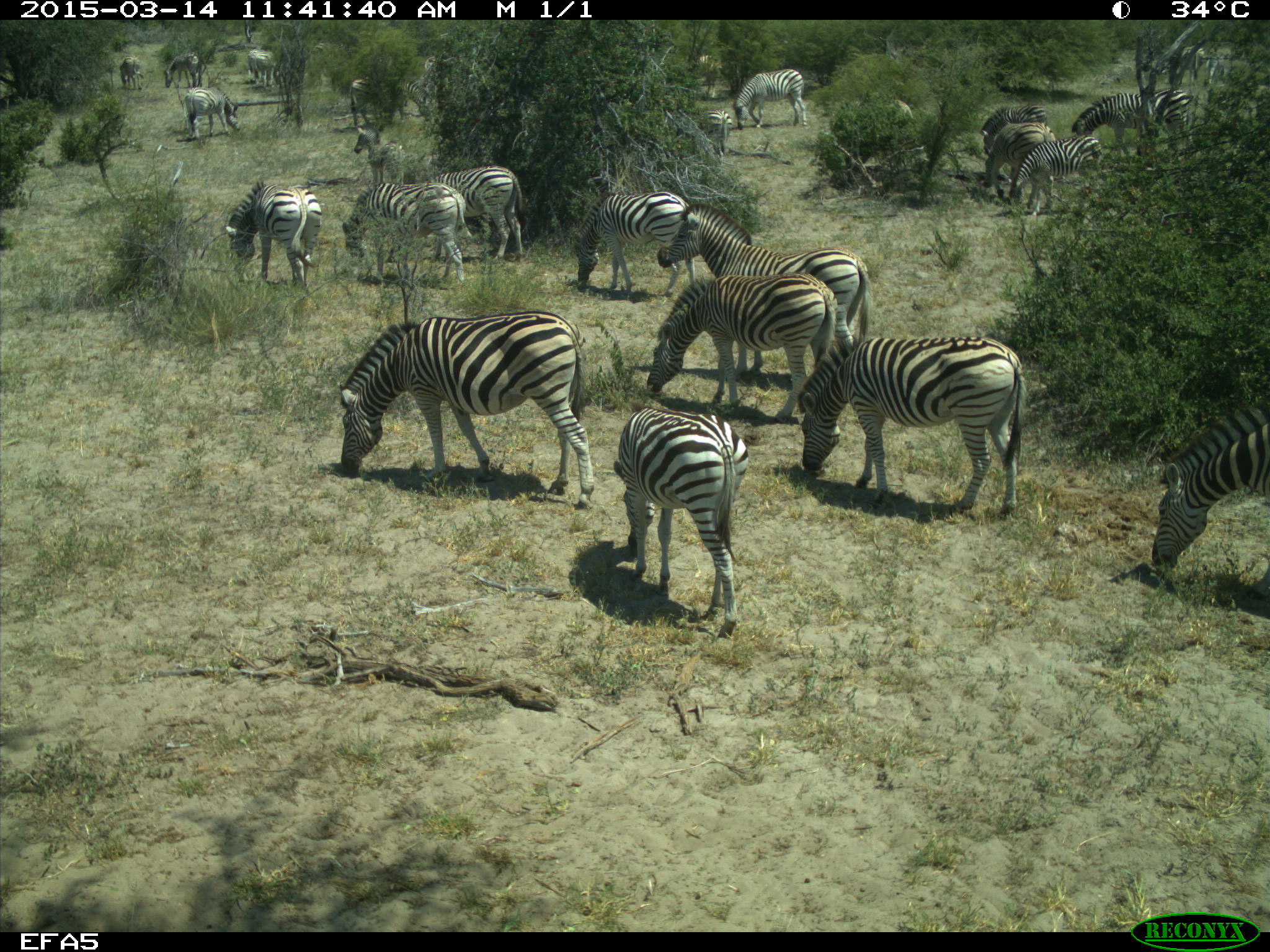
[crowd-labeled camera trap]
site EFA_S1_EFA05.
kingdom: Animalia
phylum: Chordata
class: Mammalia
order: Perissodactyla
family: Equidae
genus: Equus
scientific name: Equus quagga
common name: plains zebra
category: zebraplains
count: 11-50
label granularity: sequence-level